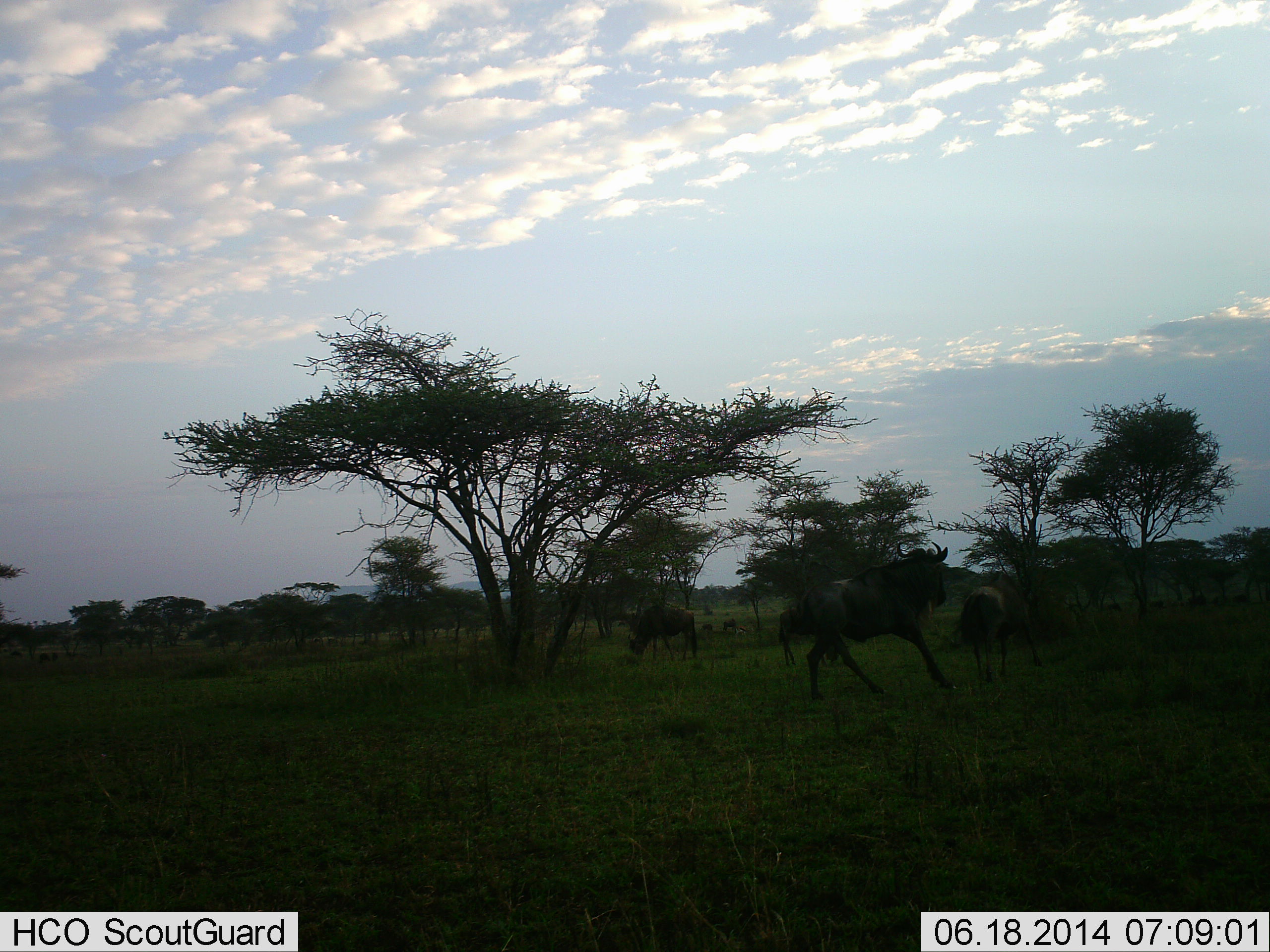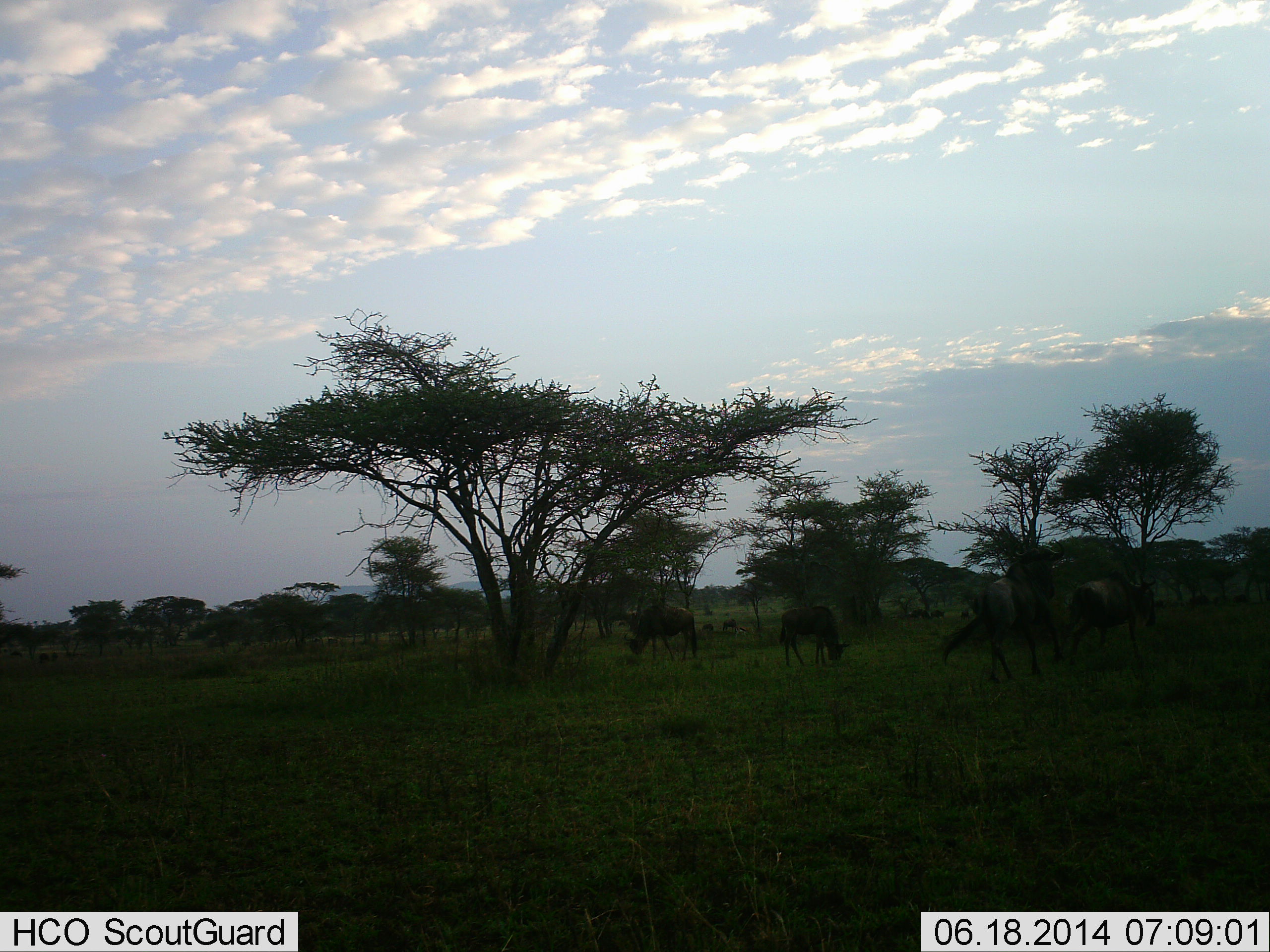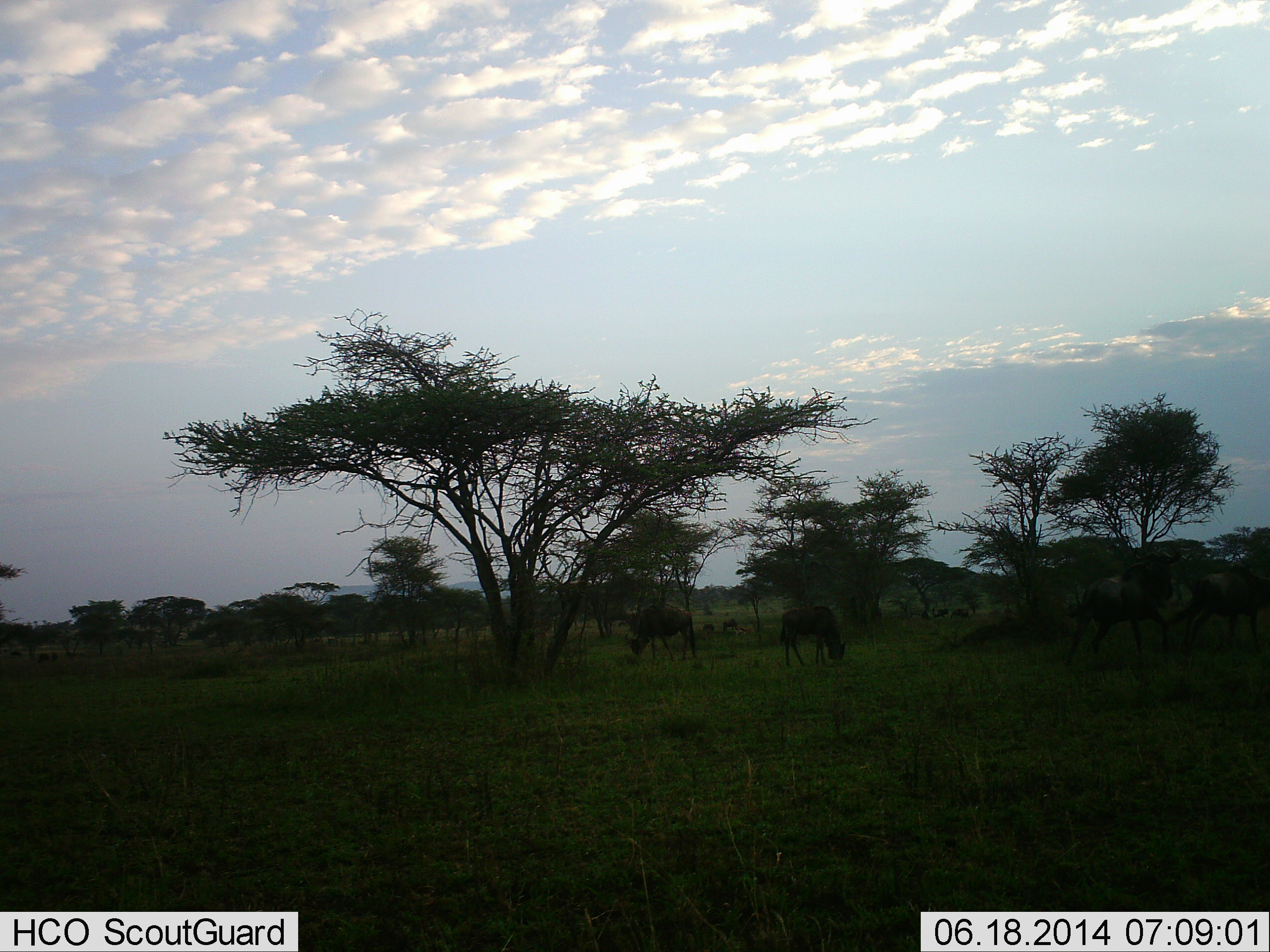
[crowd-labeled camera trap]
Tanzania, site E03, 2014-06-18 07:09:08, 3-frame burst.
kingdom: Animalia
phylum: Chordata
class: Mammalia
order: Artiodactyla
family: Bovidae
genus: Connochaetes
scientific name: Connochaetes taurinus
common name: blue wildebeest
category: wildebeest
Wildebeest (blue wildebeest) (Connochaetes taurinus), count 8. Behavior (volunteer vote fractions): standing 50%, resting 0%, moving 90%, interacting 20%. Young present (vote fraction): 0%. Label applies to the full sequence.